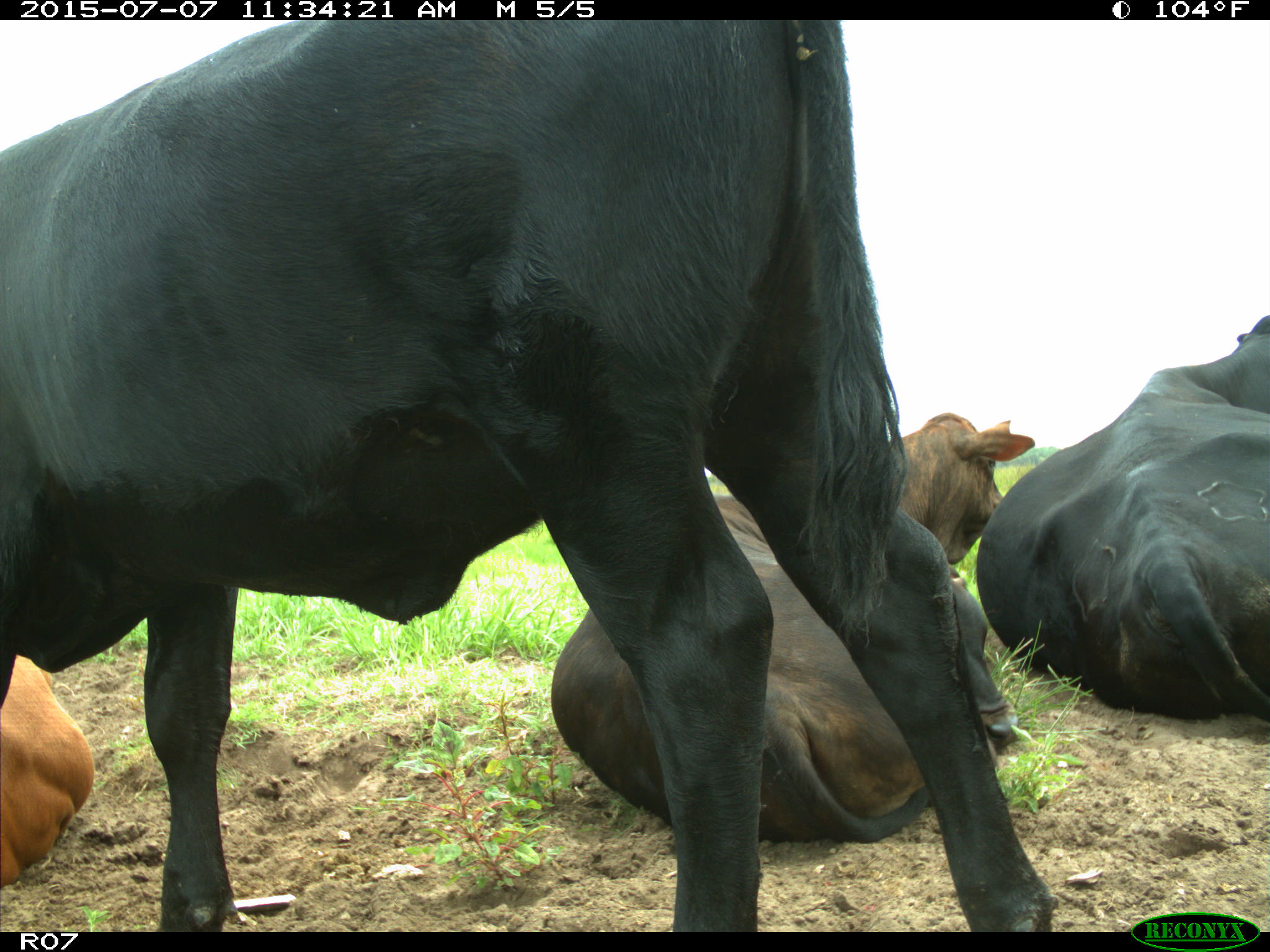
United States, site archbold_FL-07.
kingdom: Animalia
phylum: Chordata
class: Mammalia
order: Artiodactyla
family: Bovidae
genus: Bos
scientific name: Bos taurus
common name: domestic cow